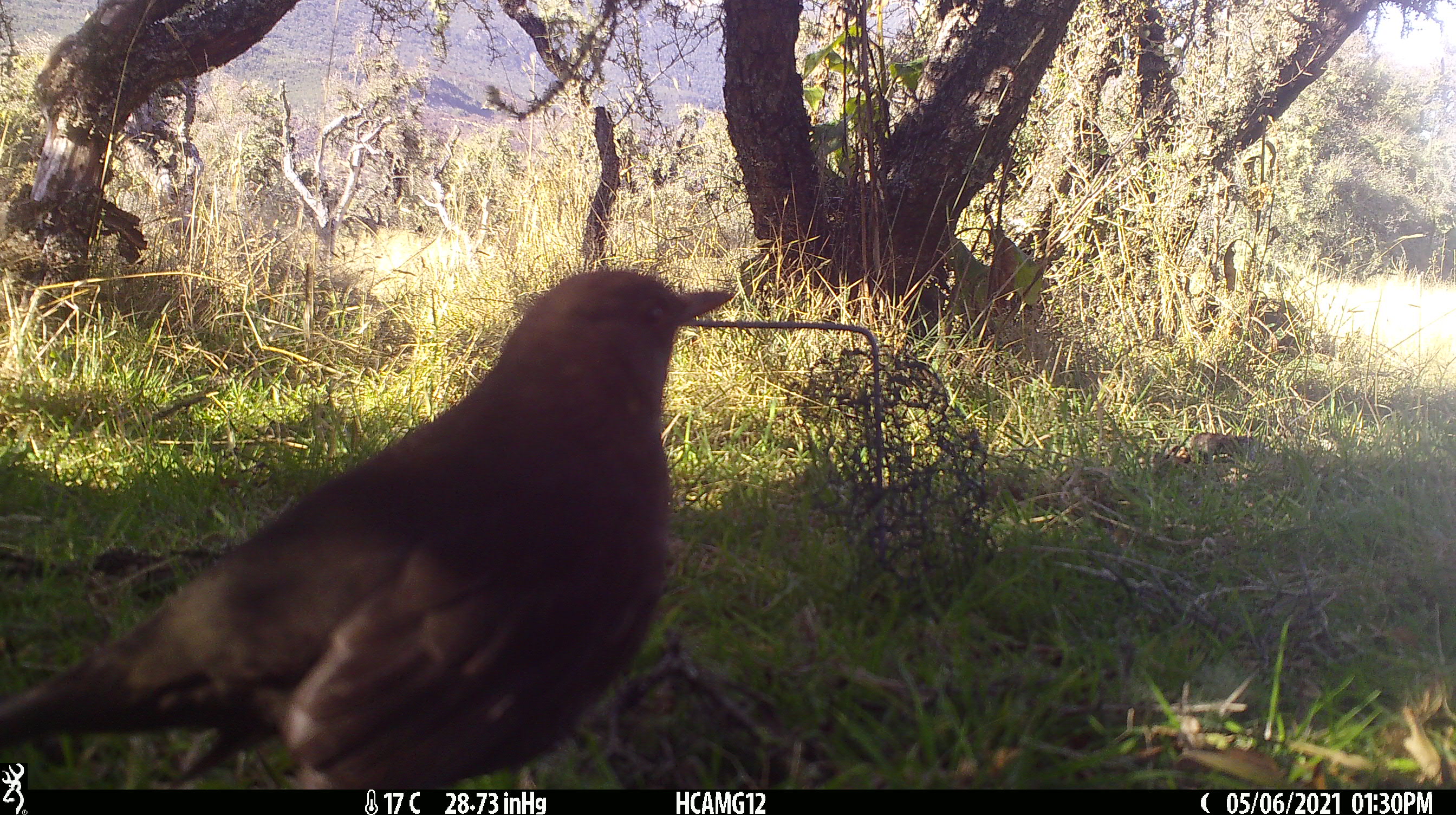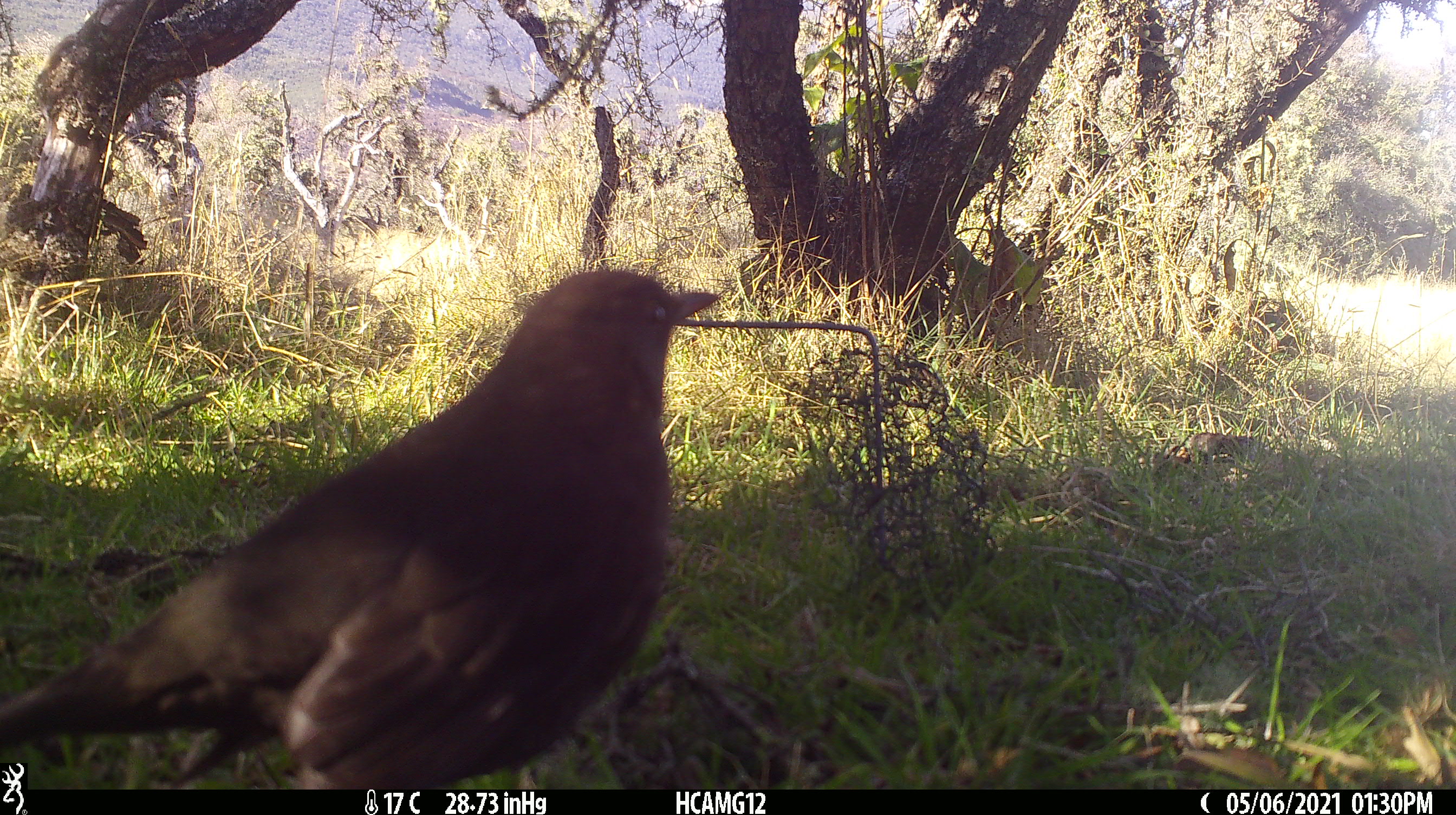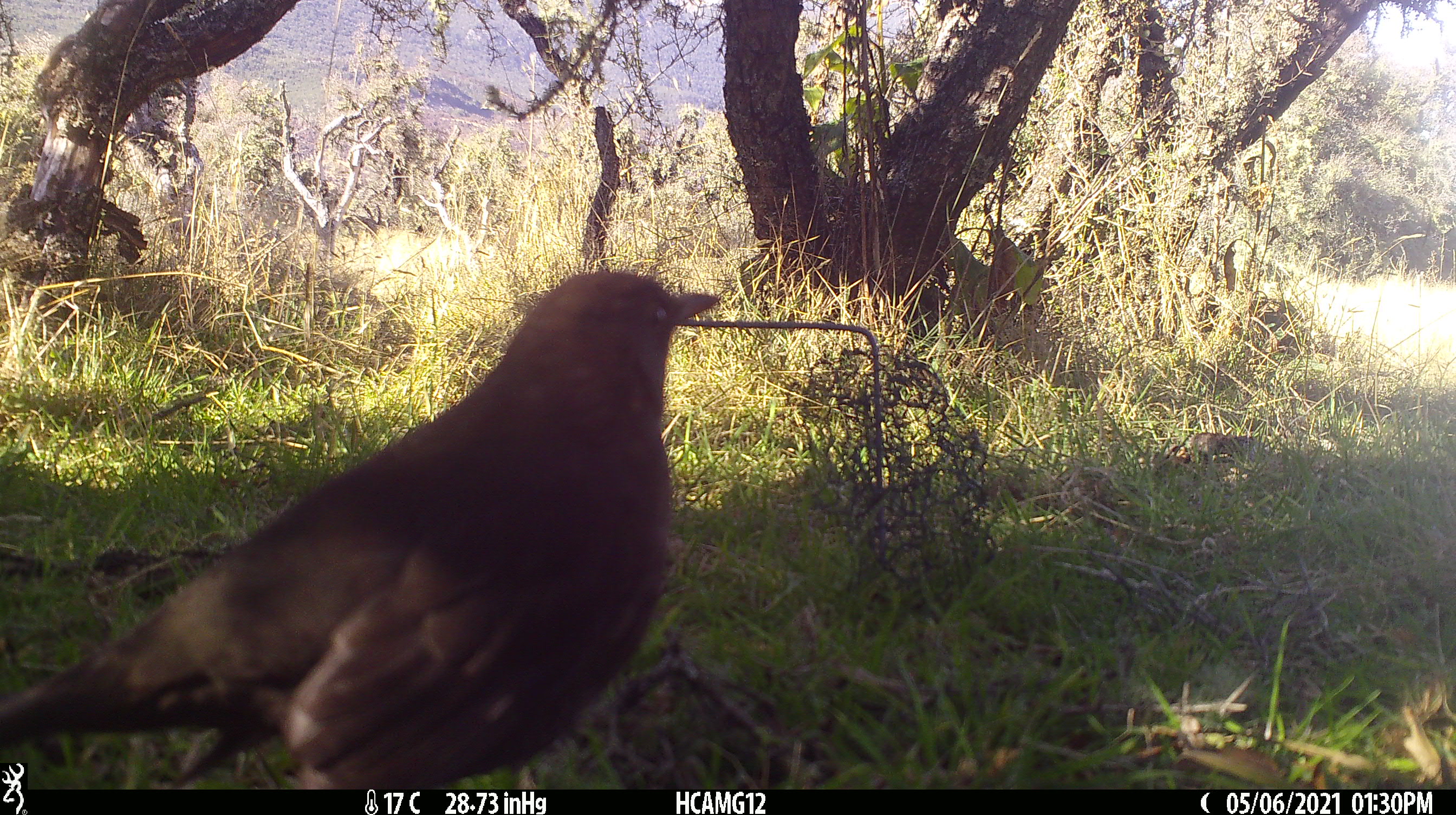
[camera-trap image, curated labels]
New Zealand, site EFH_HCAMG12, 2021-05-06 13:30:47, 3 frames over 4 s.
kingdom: Animalia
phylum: Chordata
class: Aves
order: Passeriformes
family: Turdidae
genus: Turdus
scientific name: Turdus merula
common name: eurasian blackbird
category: blackbird